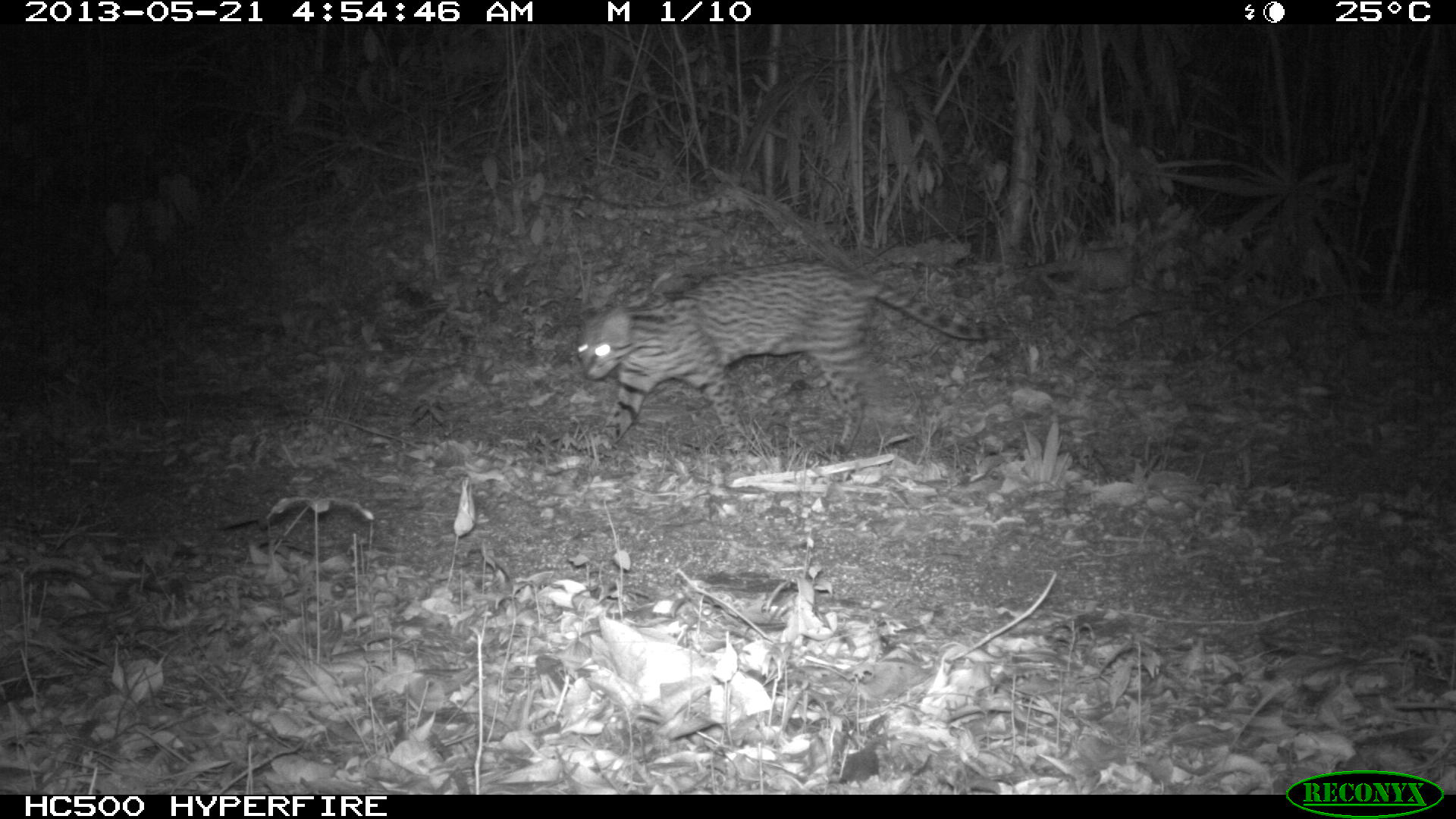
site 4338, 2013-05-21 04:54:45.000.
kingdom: Animalia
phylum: Chordata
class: Mammalia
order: Carnivora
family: Felidae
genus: Leopardus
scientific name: Leopardus pardalis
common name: ocelot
Leopardus pardalis (ocelot), count 1, sex female.